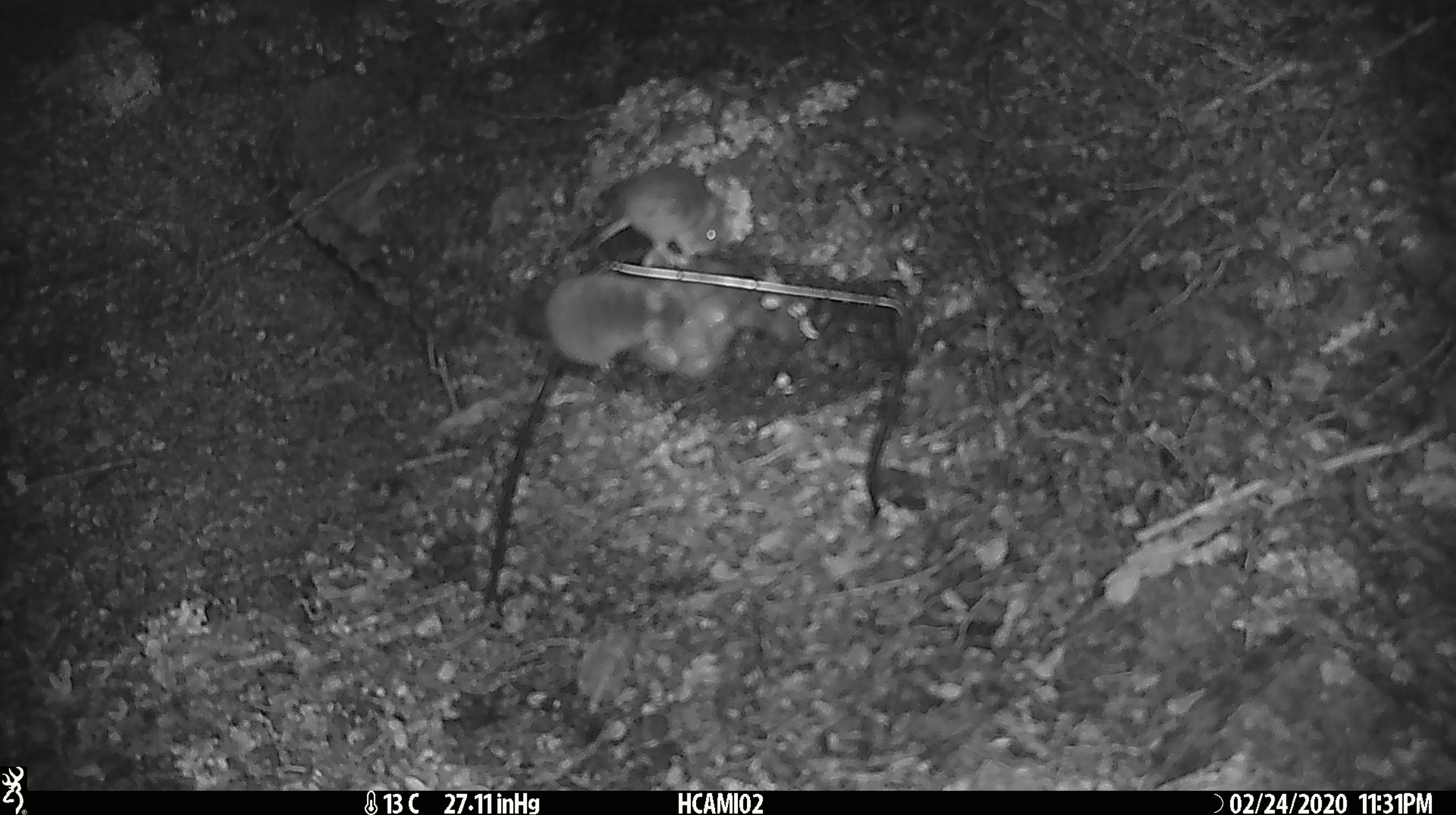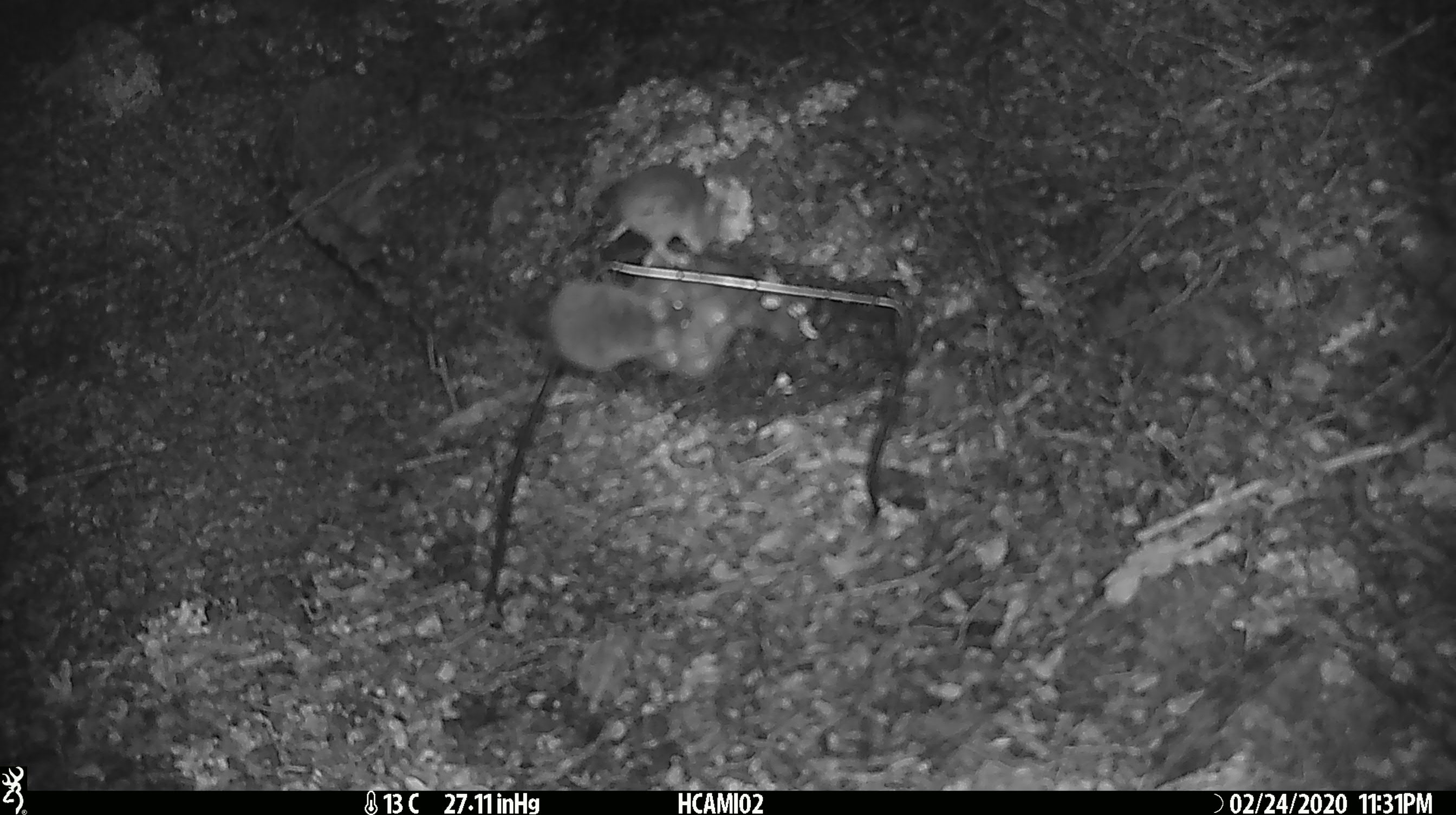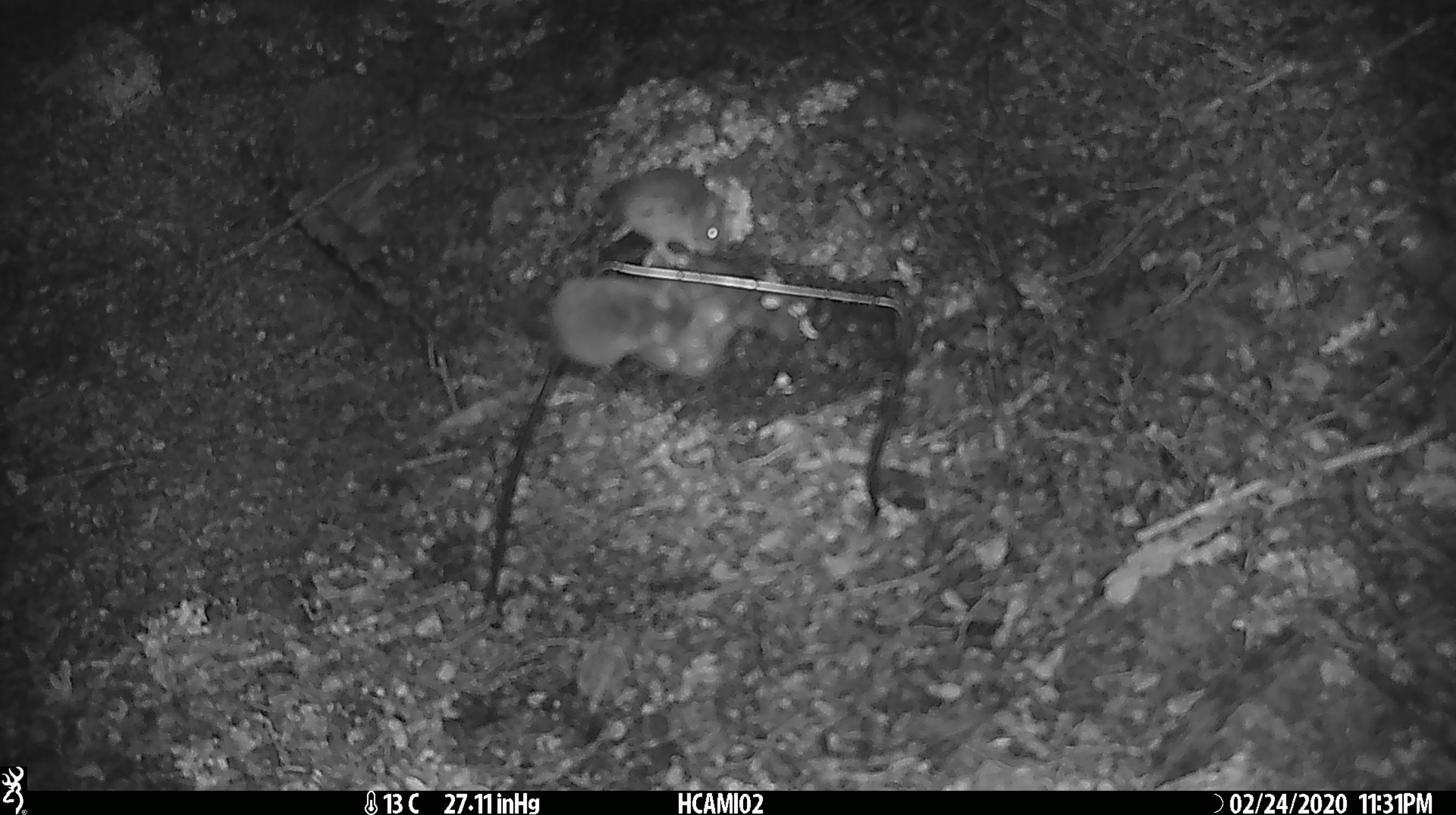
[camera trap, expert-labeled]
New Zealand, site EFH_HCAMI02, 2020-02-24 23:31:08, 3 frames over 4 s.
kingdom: Animalia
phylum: Chordata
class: Mammalia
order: Rodentia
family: Muridae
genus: Mus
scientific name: Mus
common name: mouse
Mouse (Mus).